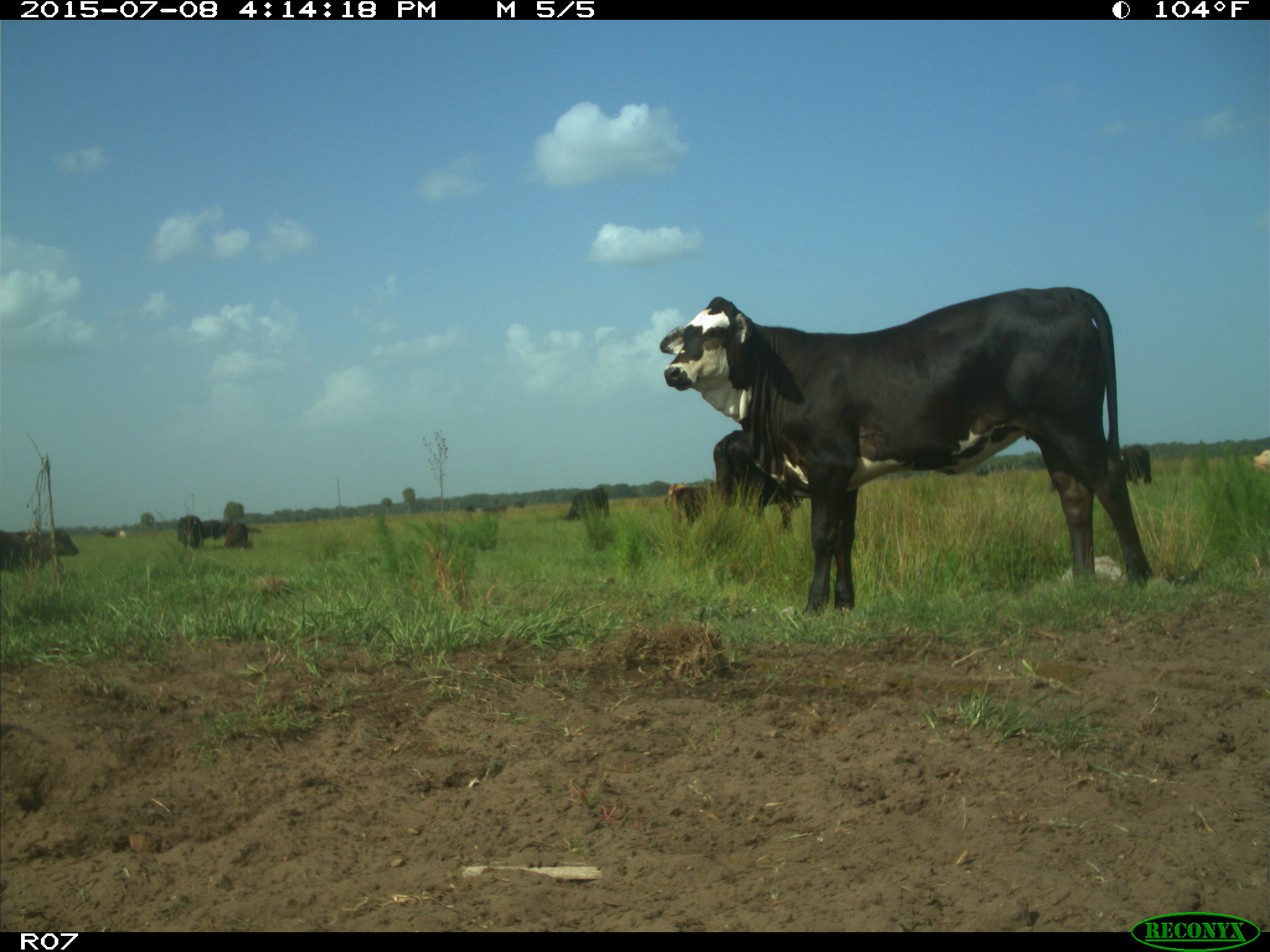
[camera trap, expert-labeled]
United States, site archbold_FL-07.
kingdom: Animalia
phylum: Chordata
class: Mammalia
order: Artiodactyla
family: Bovidae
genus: Bos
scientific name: Bos taurus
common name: domestic cow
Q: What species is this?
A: Bos taurus (domestic cow).